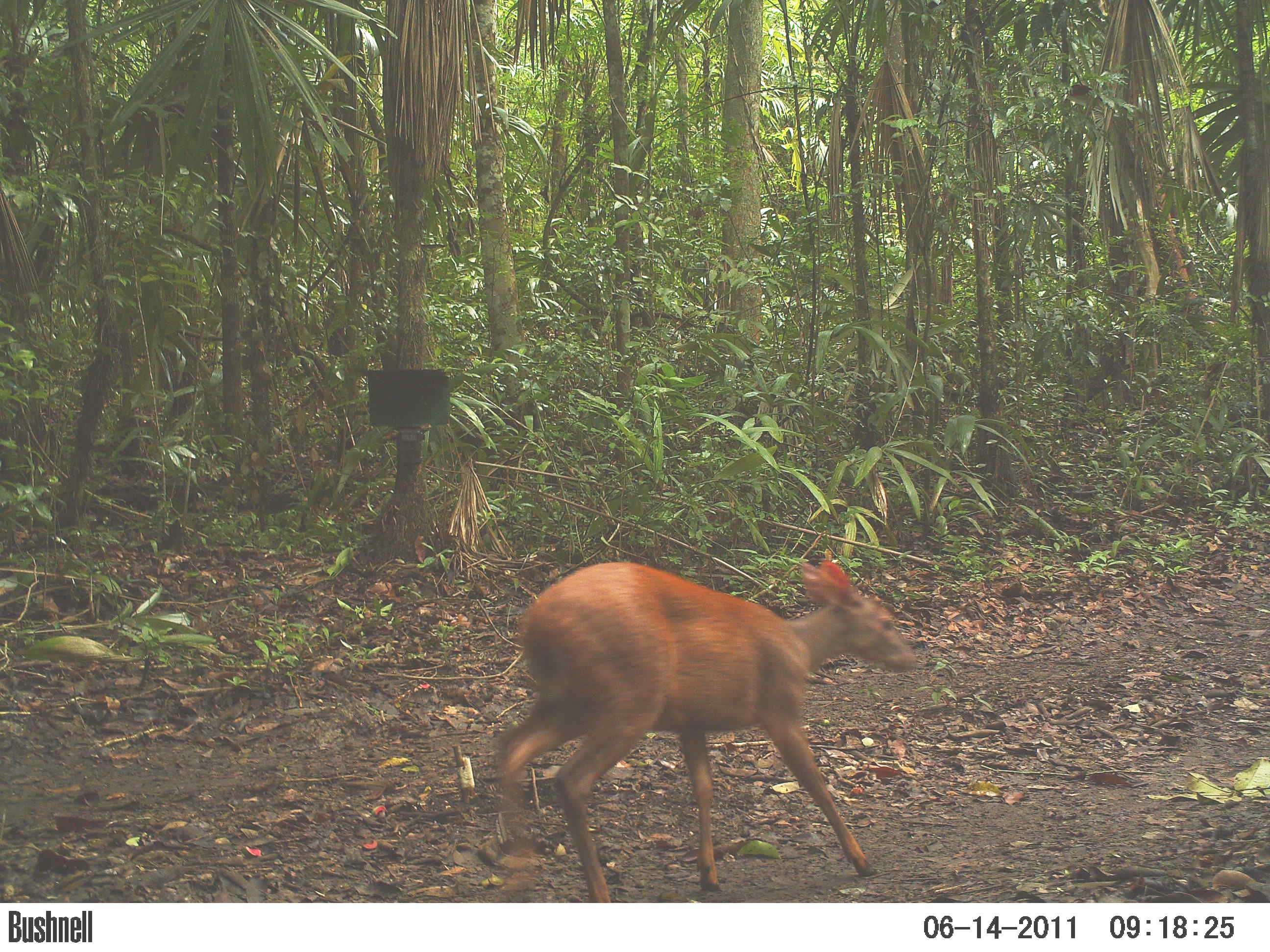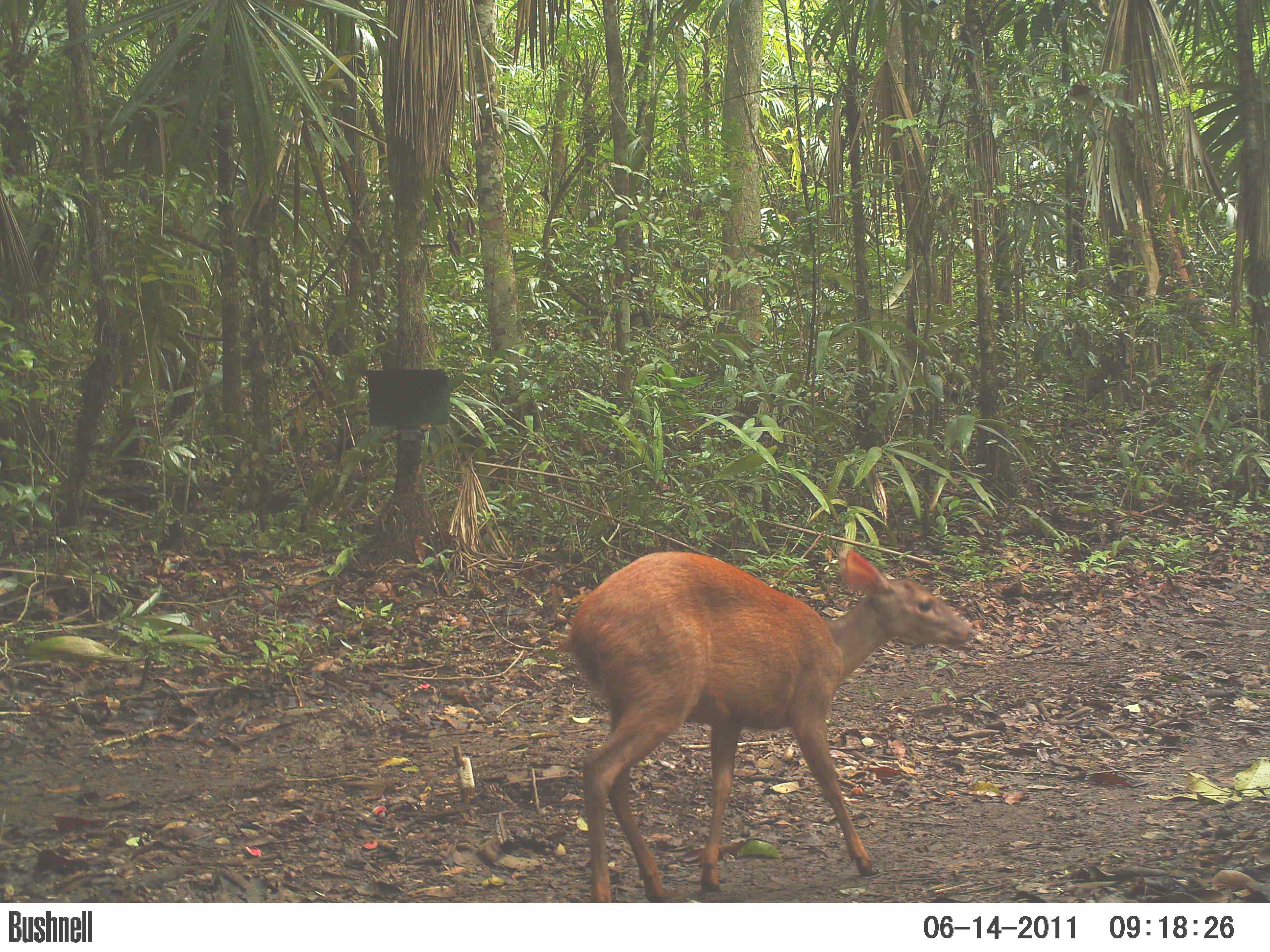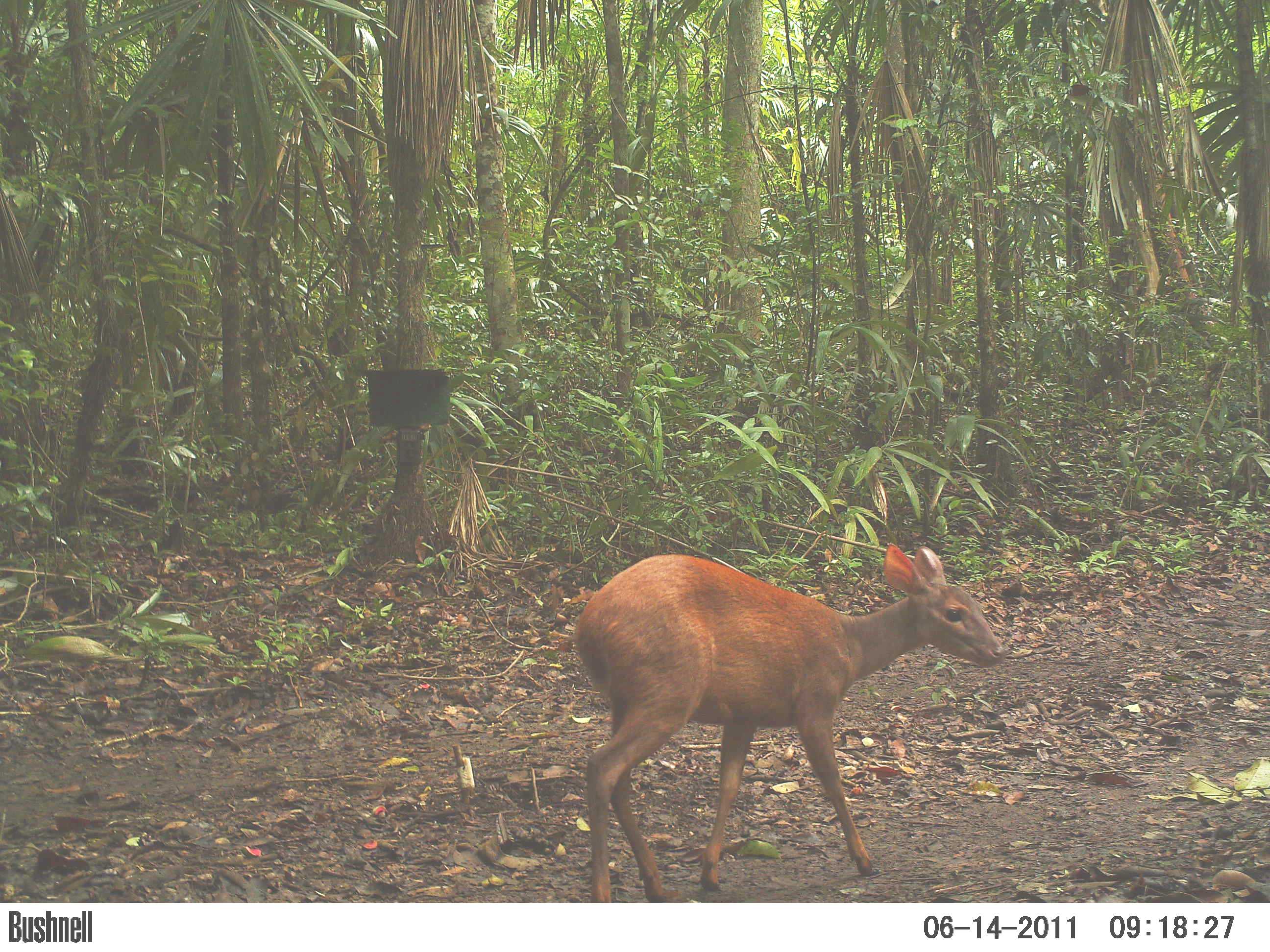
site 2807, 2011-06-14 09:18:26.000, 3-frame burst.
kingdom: Animalia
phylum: Chordata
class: Mammalia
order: Artiodactyla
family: Cervidae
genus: Mazama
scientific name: Mazama temama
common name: central american red brocket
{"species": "Mazama temama (central american red brocket)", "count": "1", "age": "juvenile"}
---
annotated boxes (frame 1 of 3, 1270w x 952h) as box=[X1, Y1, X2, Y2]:
mazama temama: box=[490, 558, 917, 902]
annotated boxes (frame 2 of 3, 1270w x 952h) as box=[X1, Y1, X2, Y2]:
mazama temama: box=[556, 544, 975, 903]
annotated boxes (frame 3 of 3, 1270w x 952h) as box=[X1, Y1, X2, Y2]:
mazama temama: box=[570, 542, 1006, 902]